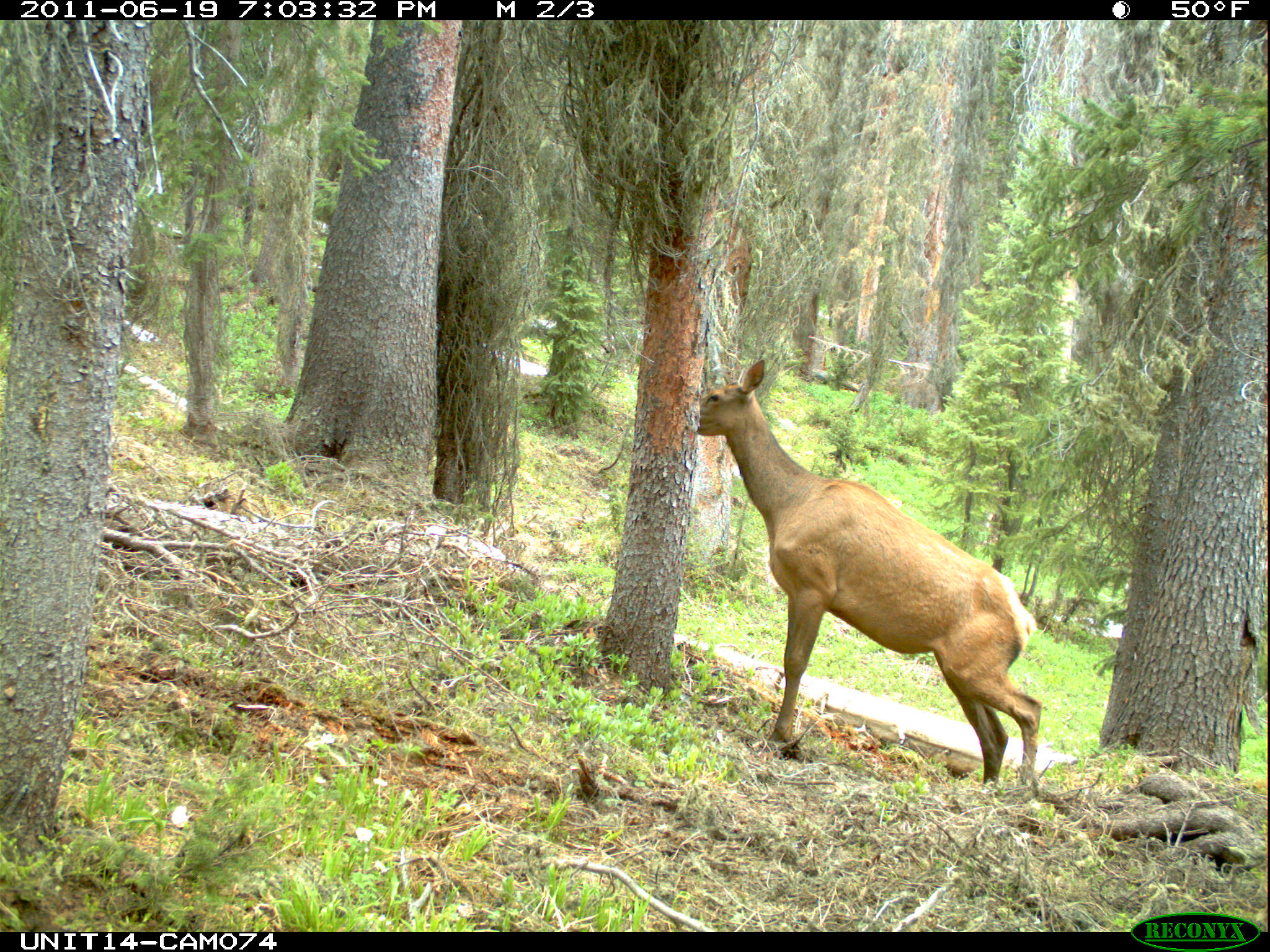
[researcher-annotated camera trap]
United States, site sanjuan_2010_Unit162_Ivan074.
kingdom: Animalia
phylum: Chordata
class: Mammalia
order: Artiodactyla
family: Cervidae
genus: Cervus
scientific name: Cervus elaphus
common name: red deer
Cervus elaphus (red deer).